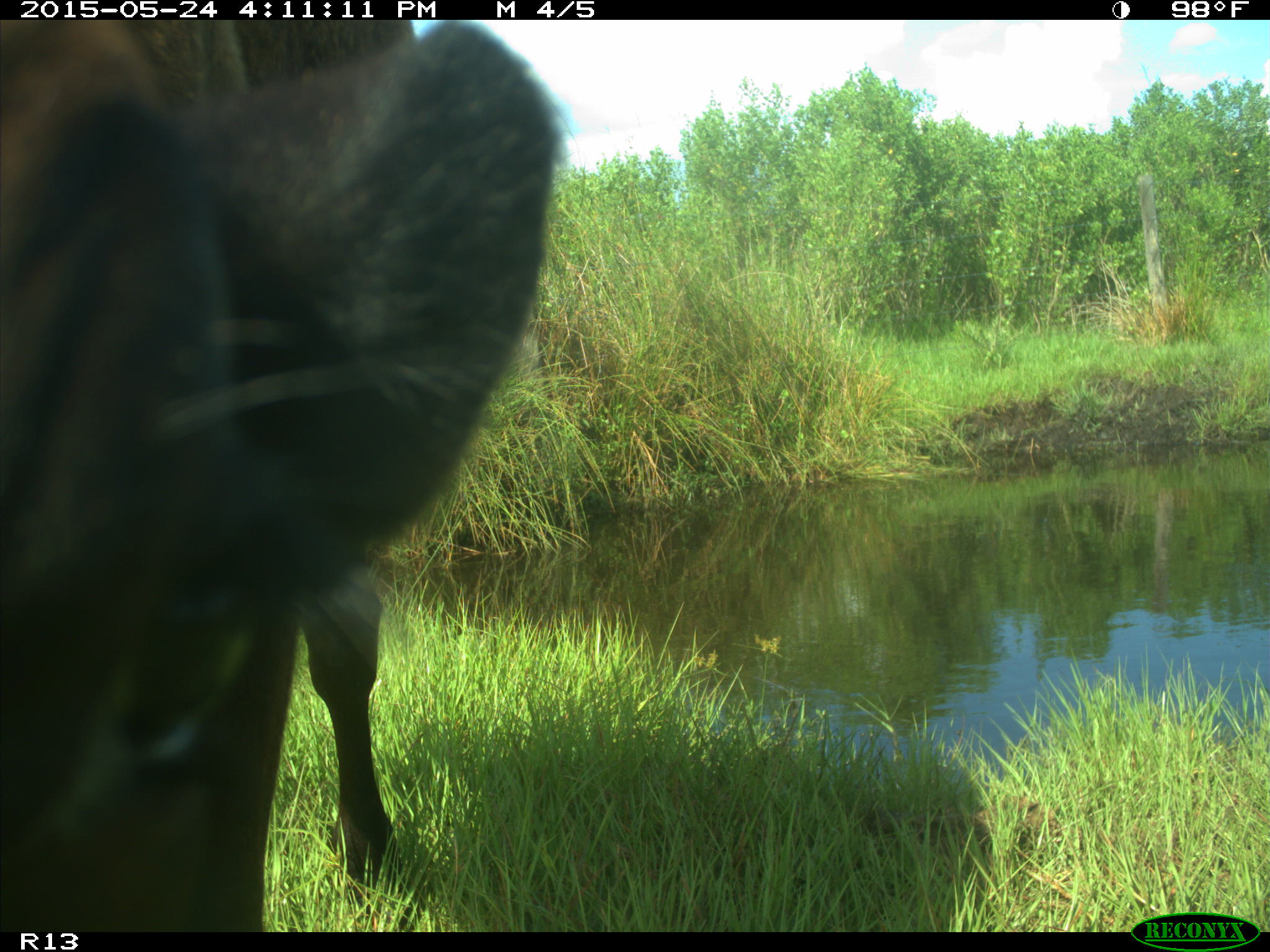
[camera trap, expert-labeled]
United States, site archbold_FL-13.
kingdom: Animalia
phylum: Chordata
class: Mammalia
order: Artiodactyla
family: Bovidae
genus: Bos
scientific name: Bos taurus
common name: domestic cow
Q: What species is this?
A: Bos taurus (domestic cow).